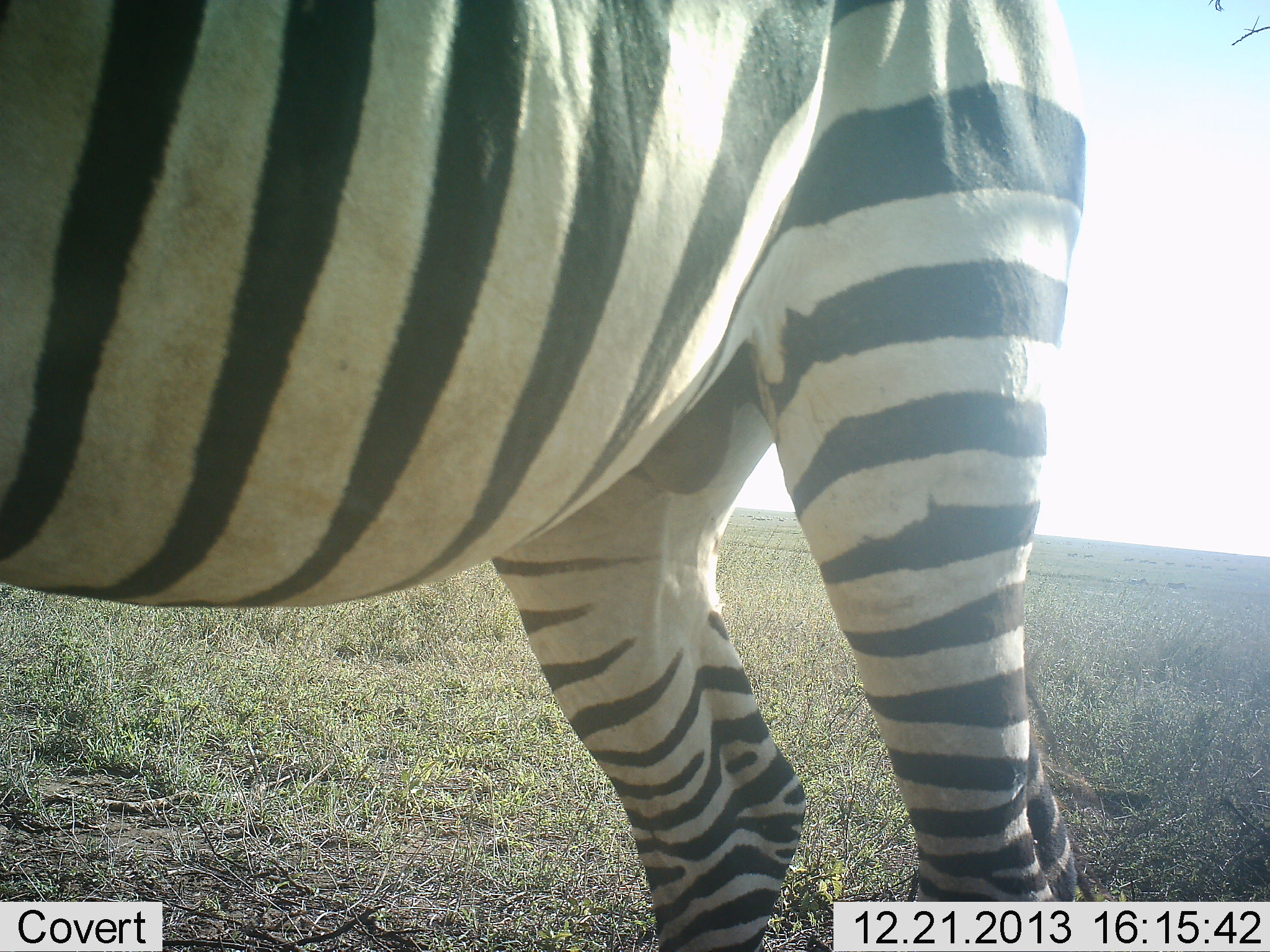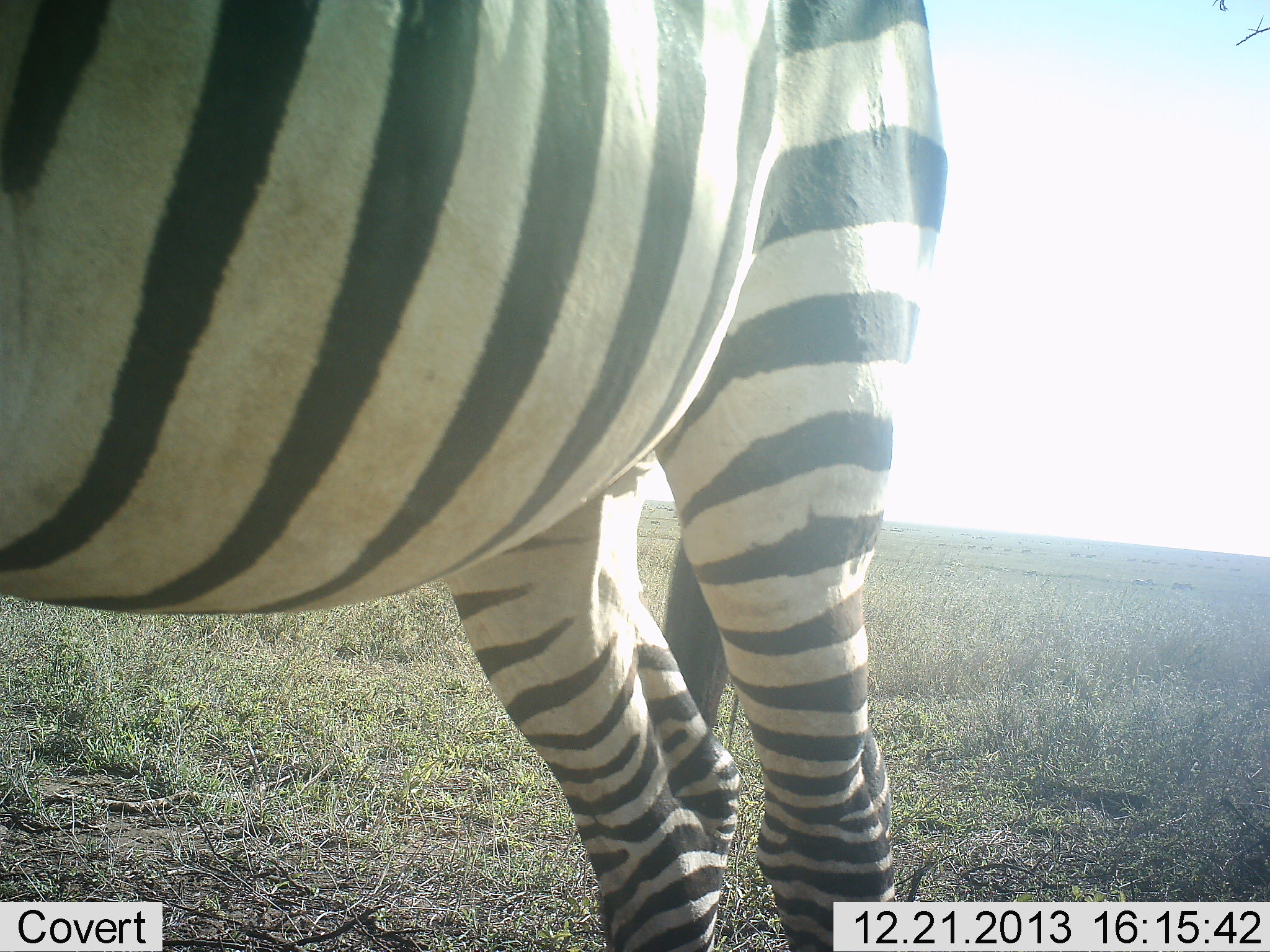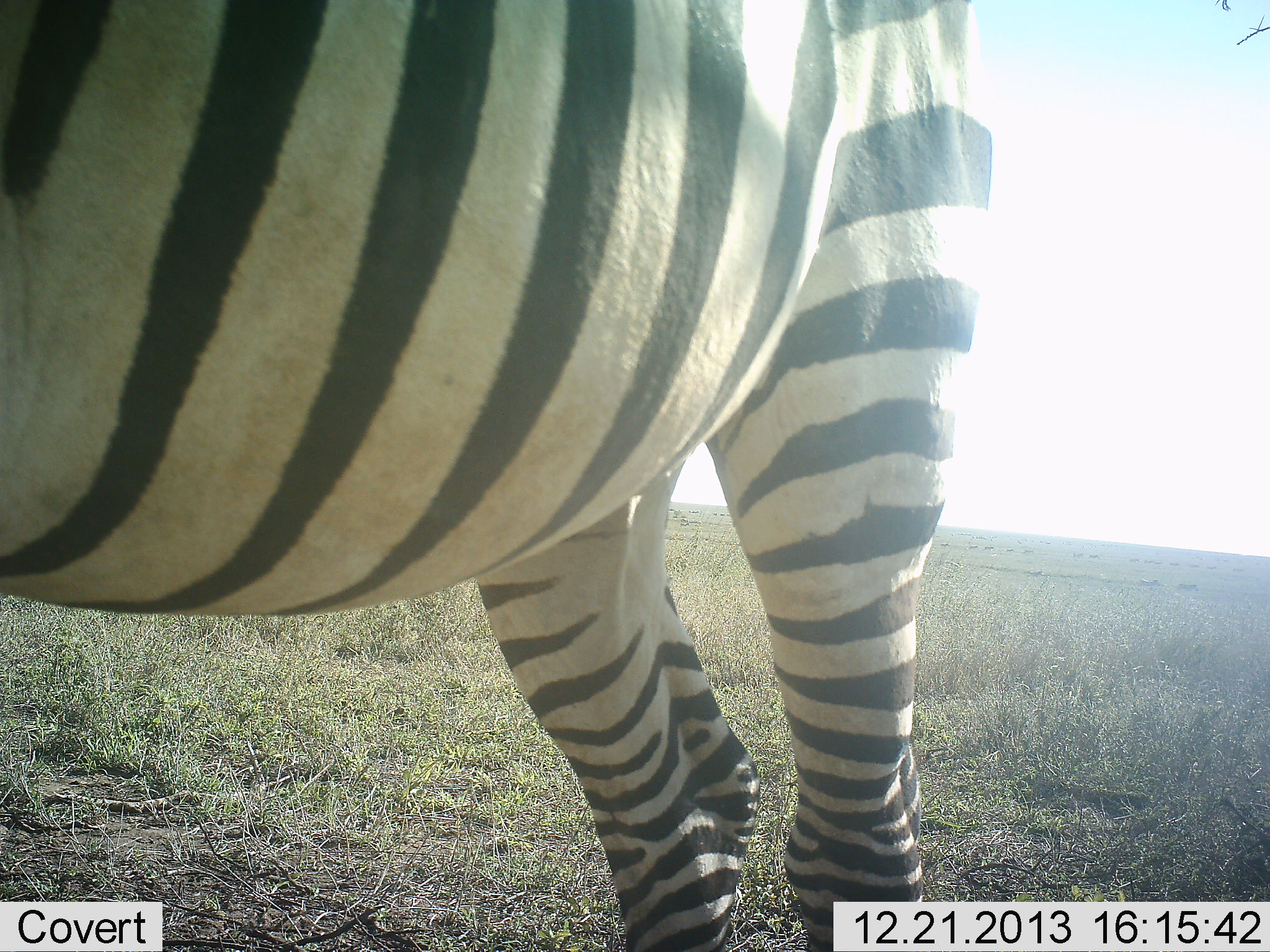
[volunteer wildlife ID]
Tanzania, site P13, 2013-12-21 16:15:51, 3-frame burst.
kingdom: Animalia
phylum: Chordata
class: Mammalia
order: Perissodactyla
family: Equidae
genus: Equus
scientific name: Equus quagga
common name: plains zebra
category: zebra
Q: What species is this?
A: Zebra (plains zebra) (Equus quagga).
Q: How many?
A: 1.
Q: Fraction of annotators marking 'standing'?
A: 100%.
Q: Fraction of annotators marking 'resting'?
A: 0%.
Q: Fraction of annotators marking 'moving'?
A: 20%.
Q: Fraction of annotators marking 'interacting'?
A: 0%.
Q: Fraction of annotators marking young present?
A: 0%.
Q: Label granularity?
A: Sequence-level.